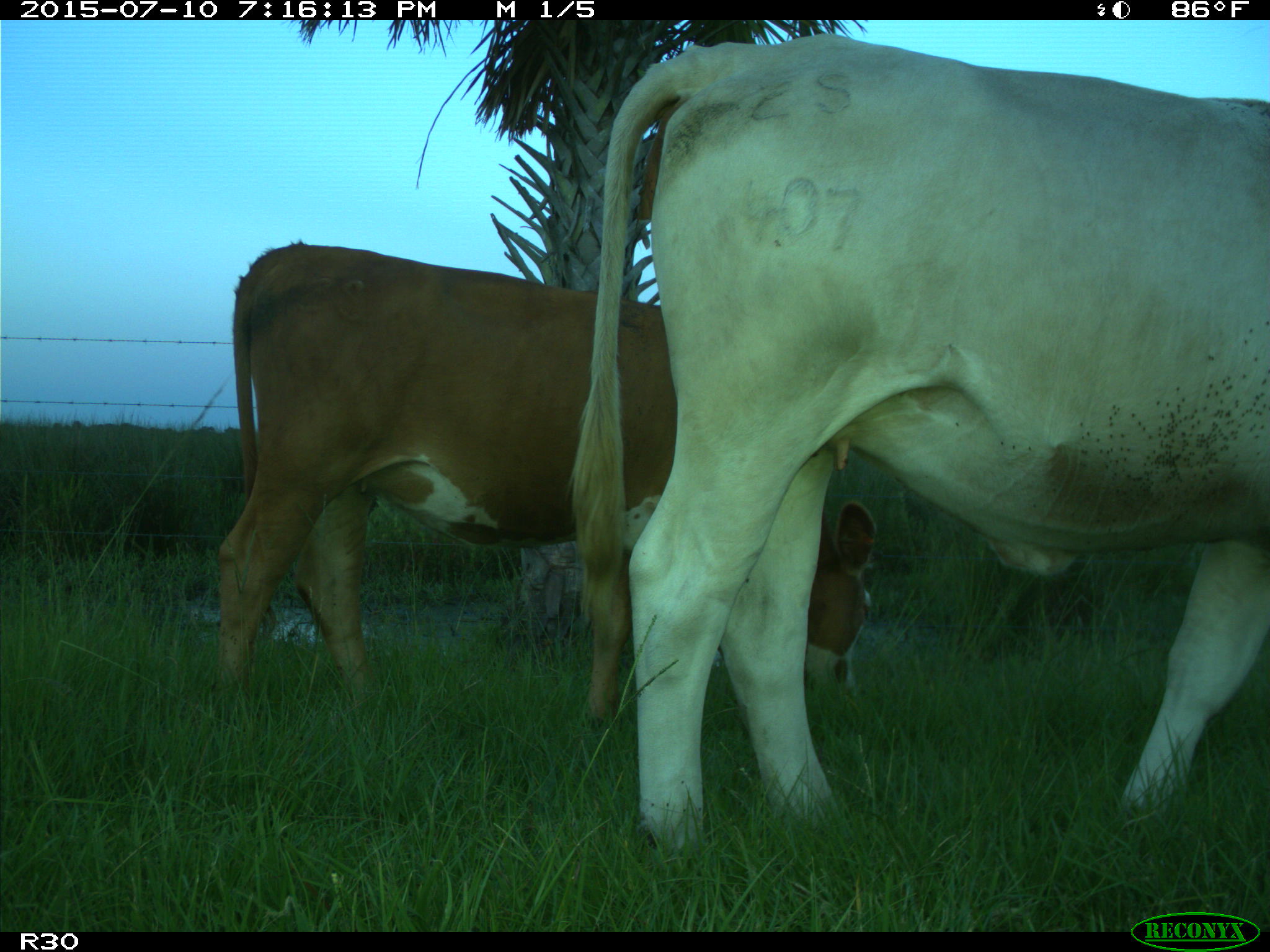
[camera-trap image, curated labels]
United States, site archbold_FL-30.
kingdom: Animalia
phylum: Chordata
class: Mammalia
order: Artiodactyla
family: Bovidae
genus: Bos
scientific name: Bos taurus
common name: domestic cow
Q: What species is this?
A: Bos taurus (domestic cow).